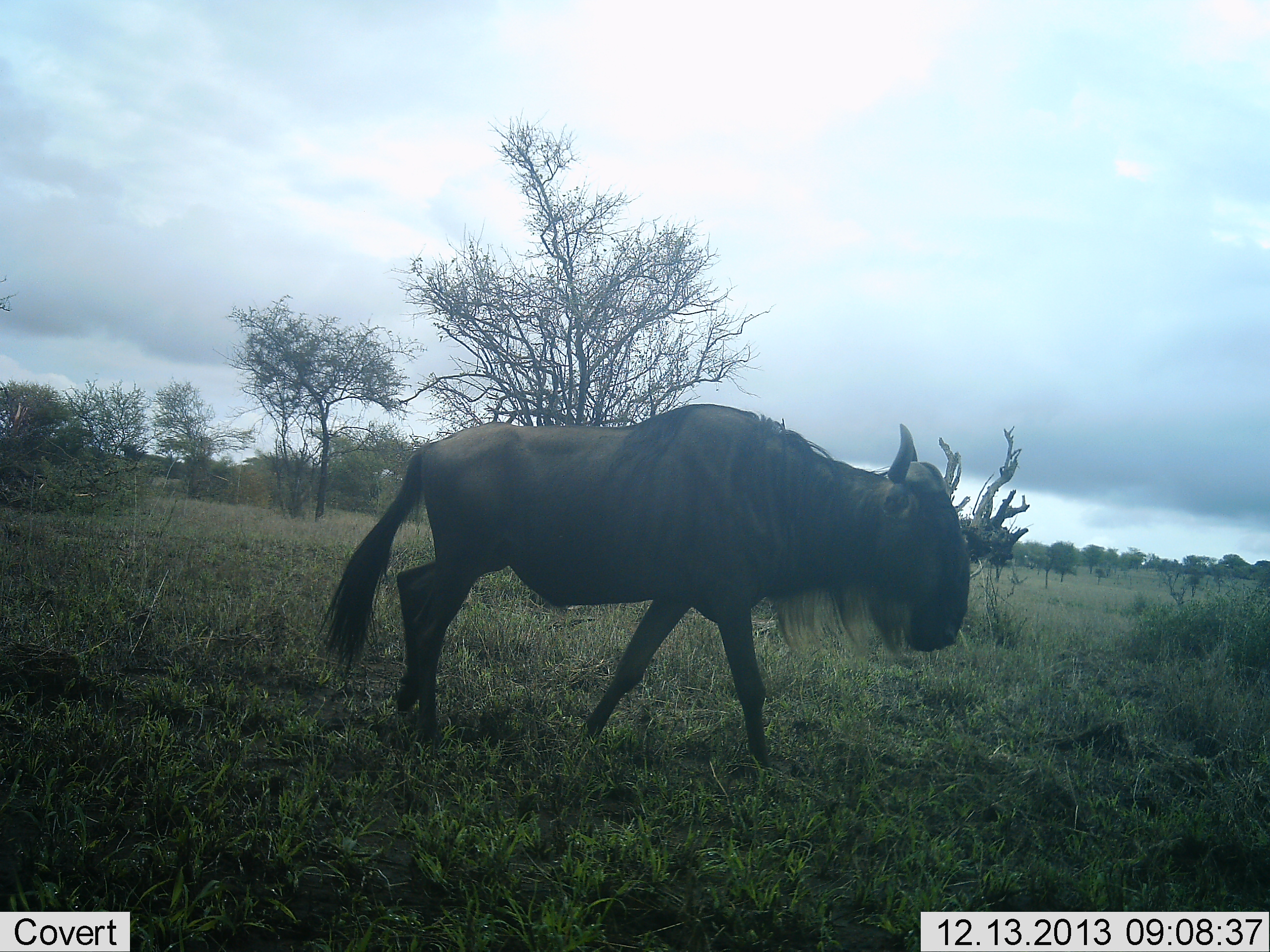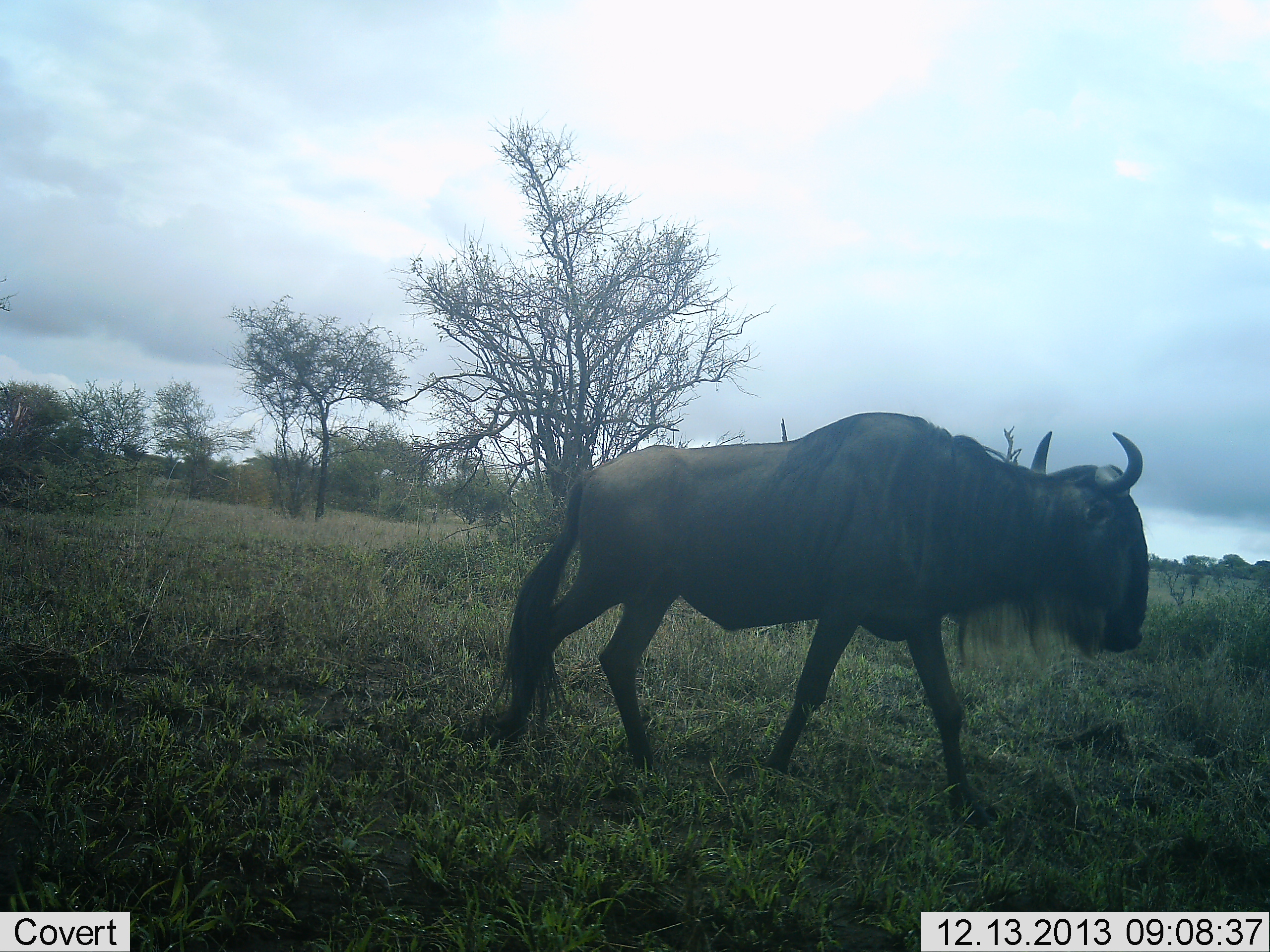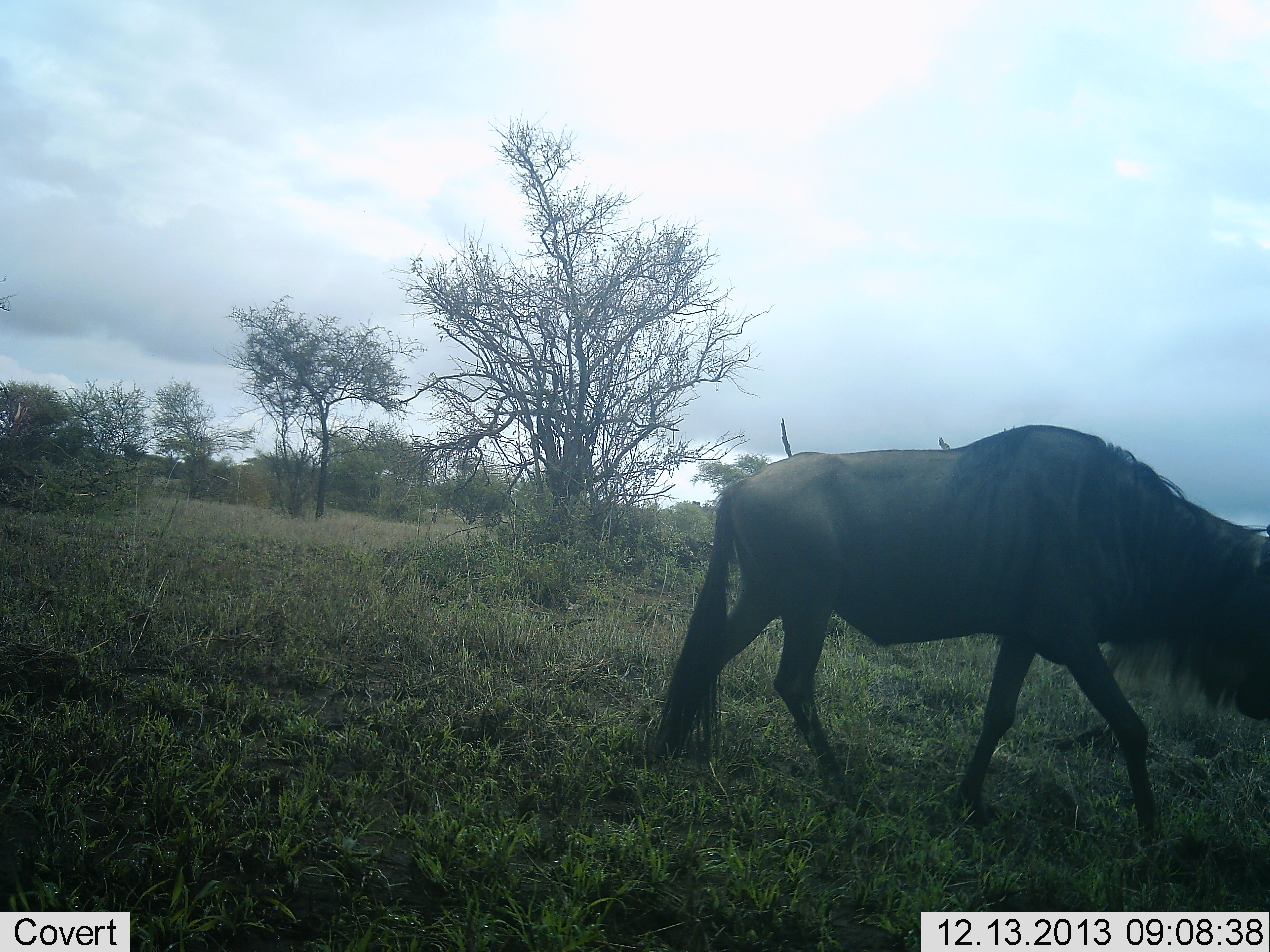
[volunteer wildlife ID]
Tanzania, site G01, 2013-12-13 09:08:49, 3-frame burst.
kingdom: Animalia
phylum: Chordata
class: Mammalia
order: Artiodactyla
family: Bovidae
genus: Connochaetes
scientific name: Connochaetes taurinus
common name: blue wildebeest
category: wildebeest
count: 1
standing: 0%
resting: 0%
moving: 100%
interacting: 0%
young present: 0%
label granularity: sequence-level